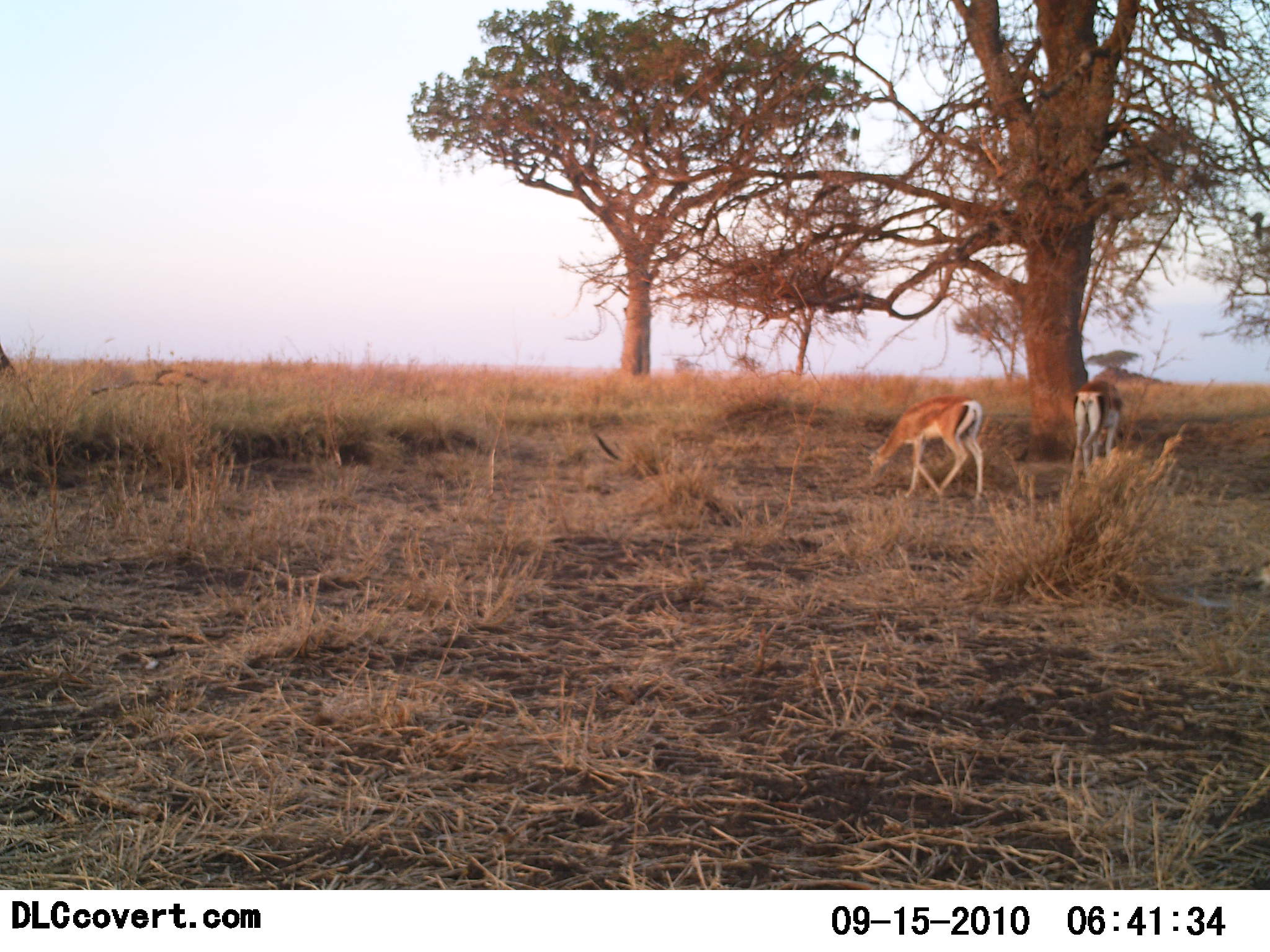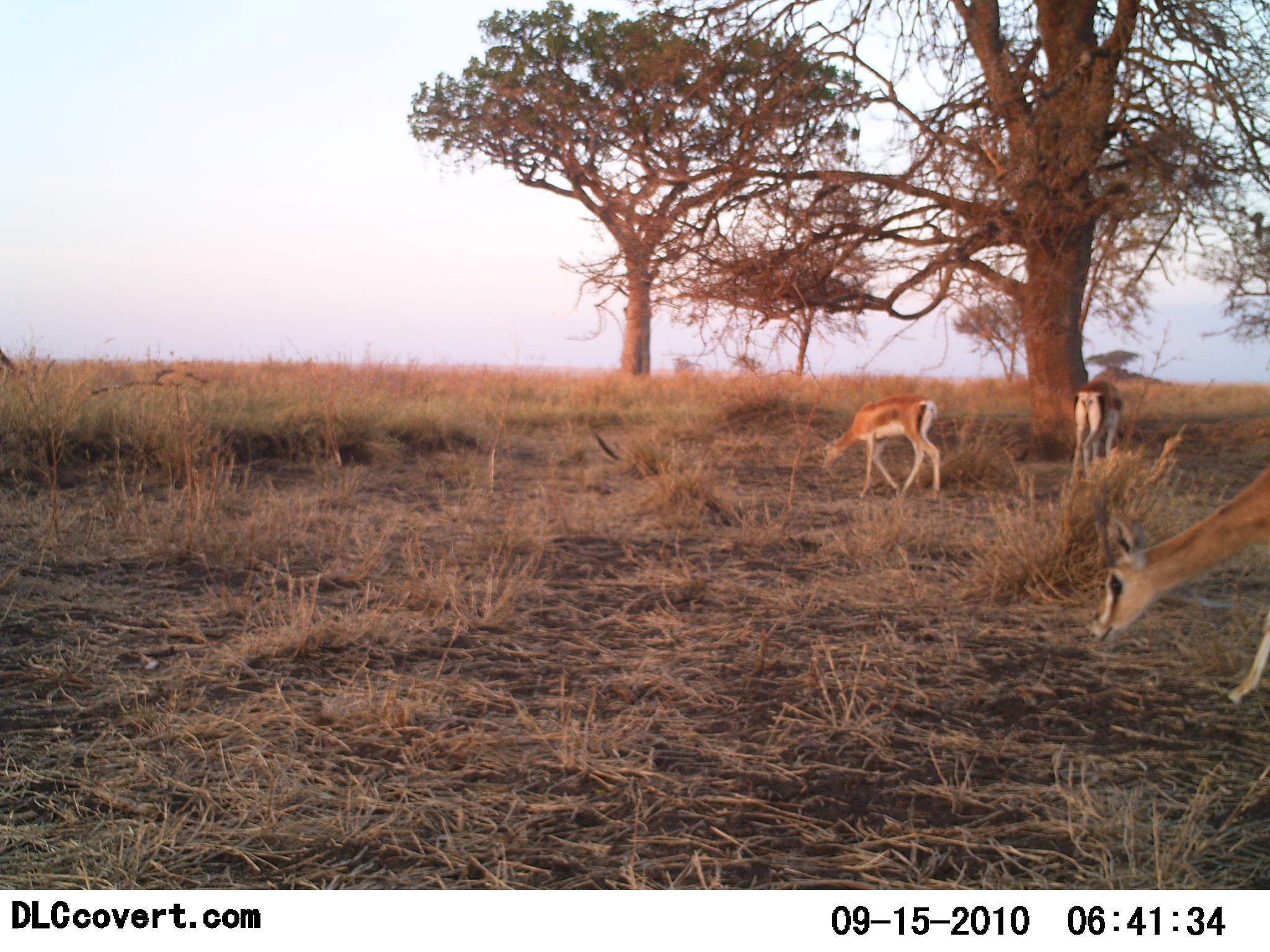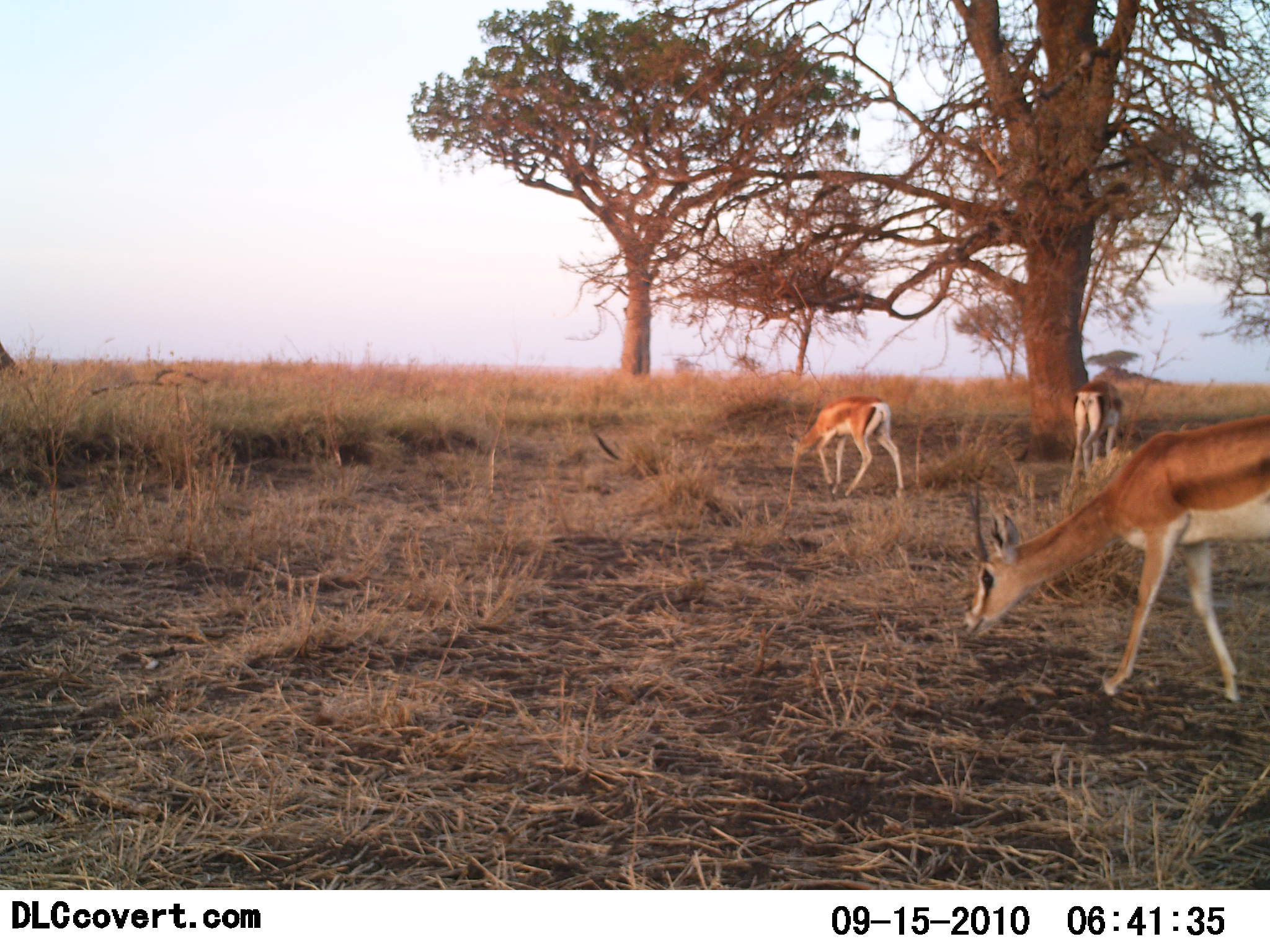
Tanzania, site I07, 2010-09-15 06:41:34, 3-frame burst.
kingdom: Animalia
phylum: Chordata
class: Mammalia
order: Artiodactyla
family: Bovidae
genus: Nanger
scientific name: Nanger granti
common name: grant's gazelle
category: gazellegrants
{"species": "gazellegrants (grant's gazelle) (Nanger granti)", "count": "3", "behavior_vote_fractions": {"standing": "18%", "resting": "0%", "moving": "9%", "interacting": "0%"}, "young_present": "0%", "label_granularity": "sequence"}